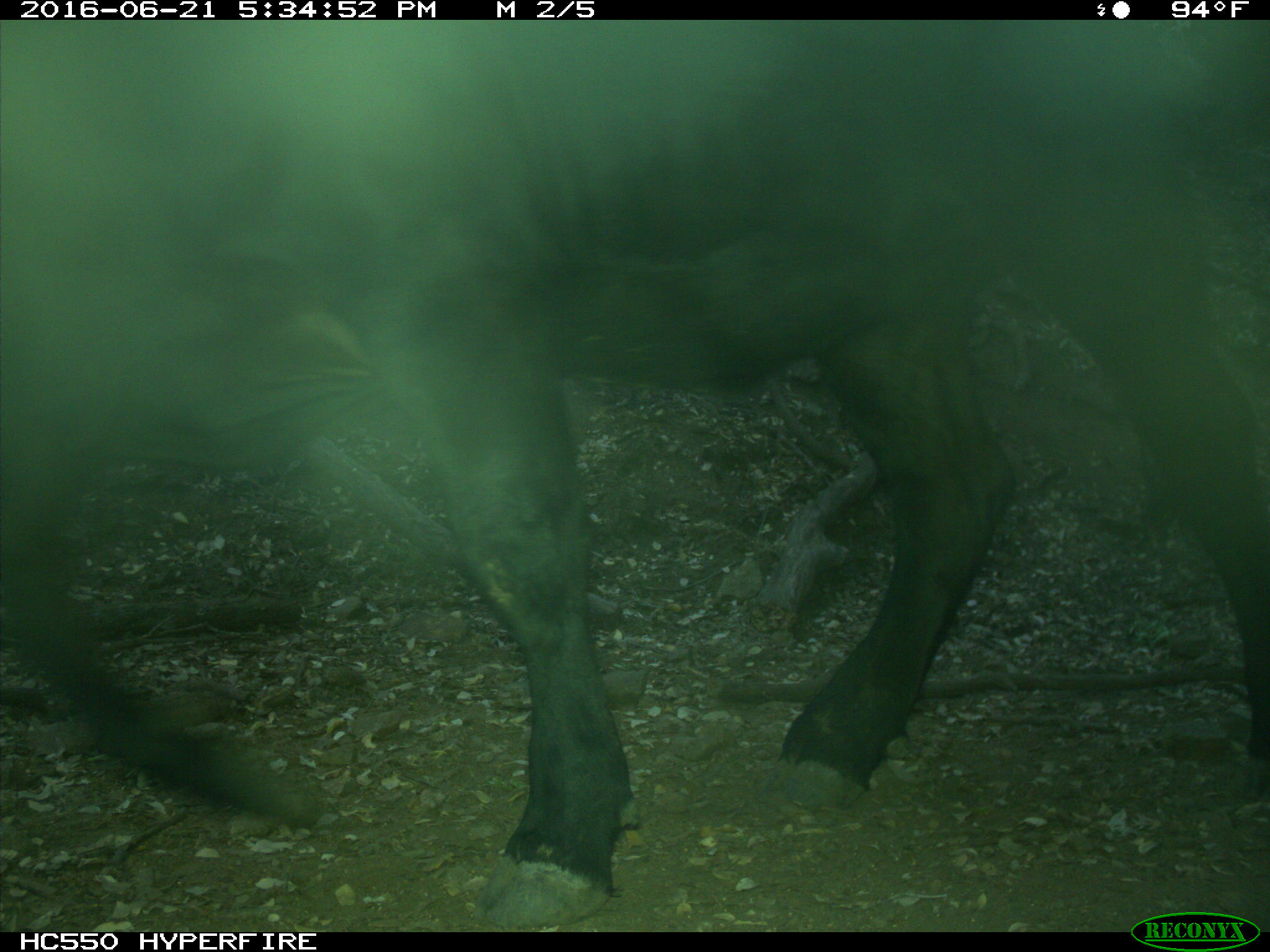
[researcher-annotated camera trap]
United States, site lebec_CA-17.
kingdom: Animalia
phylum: Chordata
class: Mammalia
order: Artiodactyla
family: Bovidae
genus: Bos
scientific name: Bos taurus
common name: domestic cow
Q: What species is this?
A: Bos taurus (domestic cow).